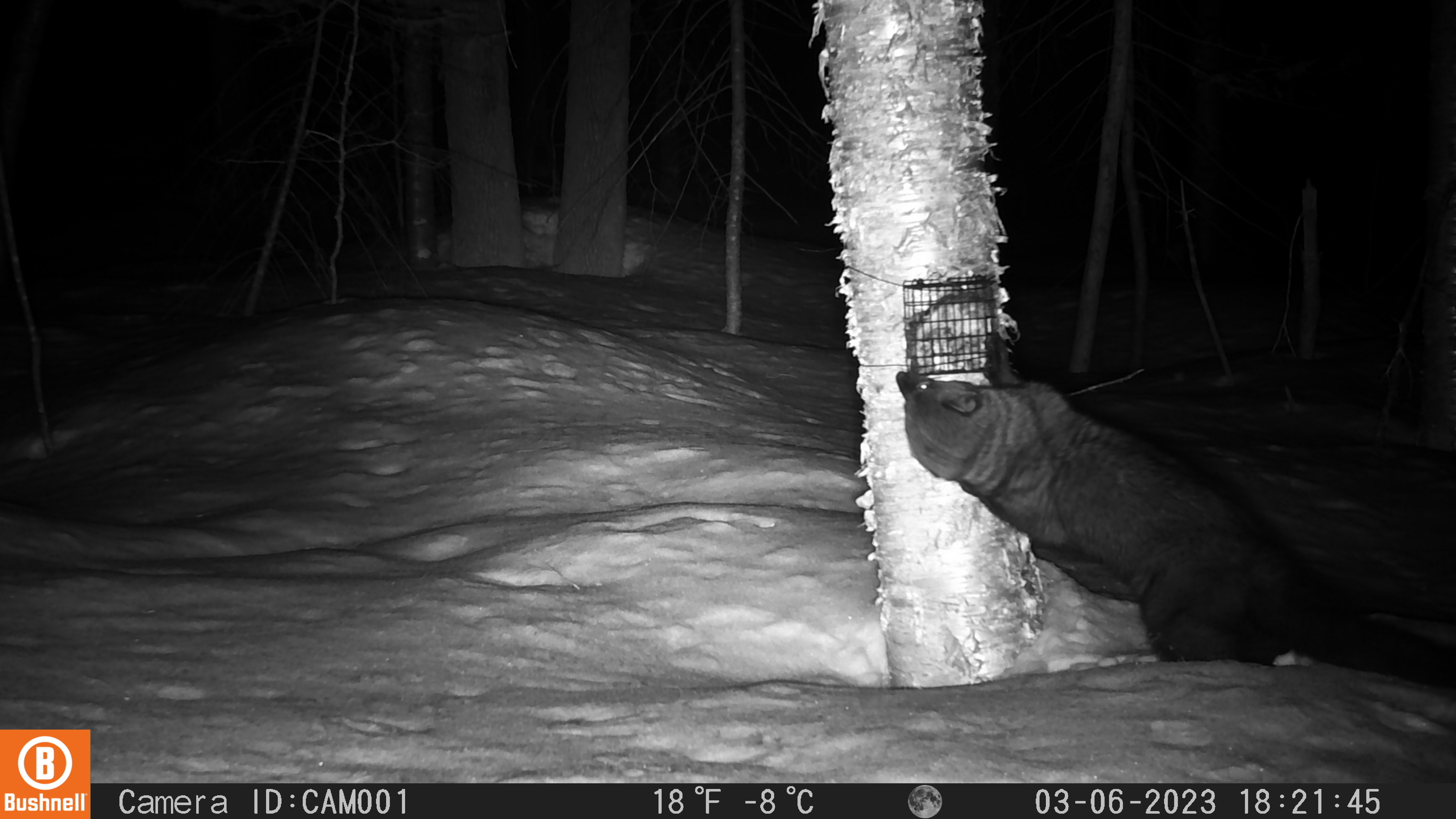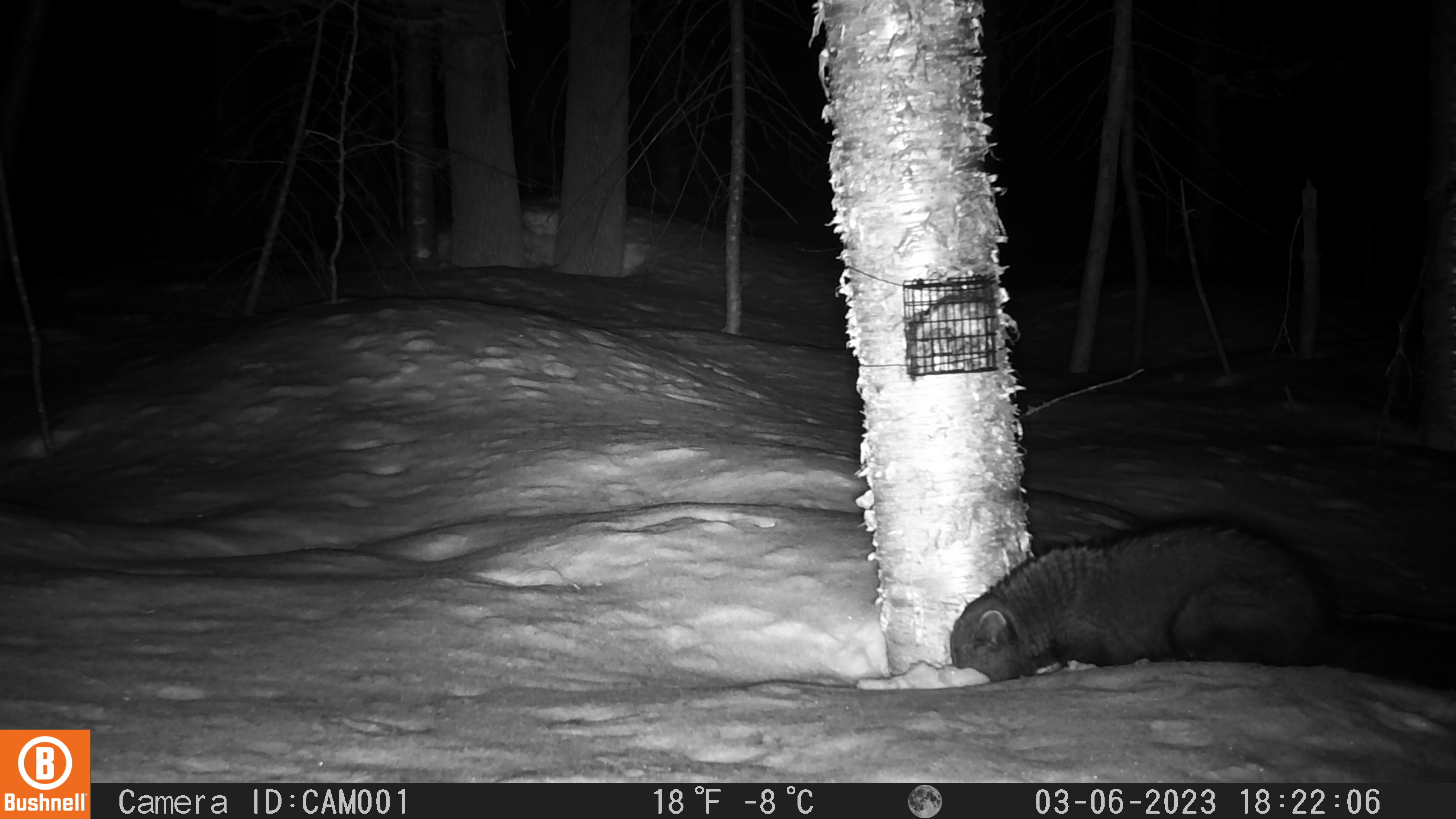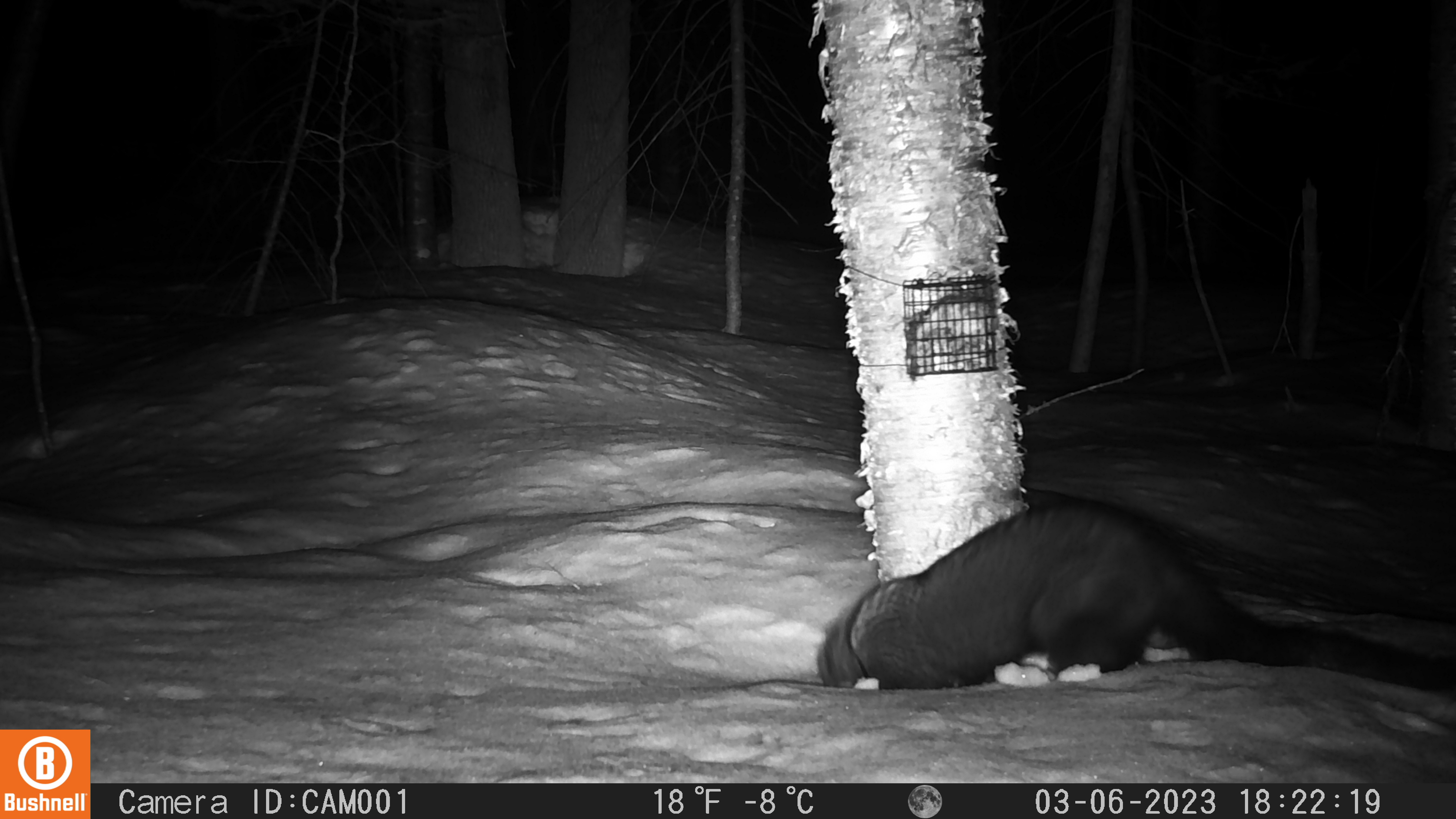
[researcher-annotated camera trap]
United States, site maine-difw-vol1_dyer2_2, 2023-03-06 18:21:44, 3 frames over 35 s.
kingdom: Animalia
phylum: Chordata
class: Mammalia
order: Carnivora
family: Mustelidae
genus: Pekania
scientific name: Pekania pennanti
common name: fisher